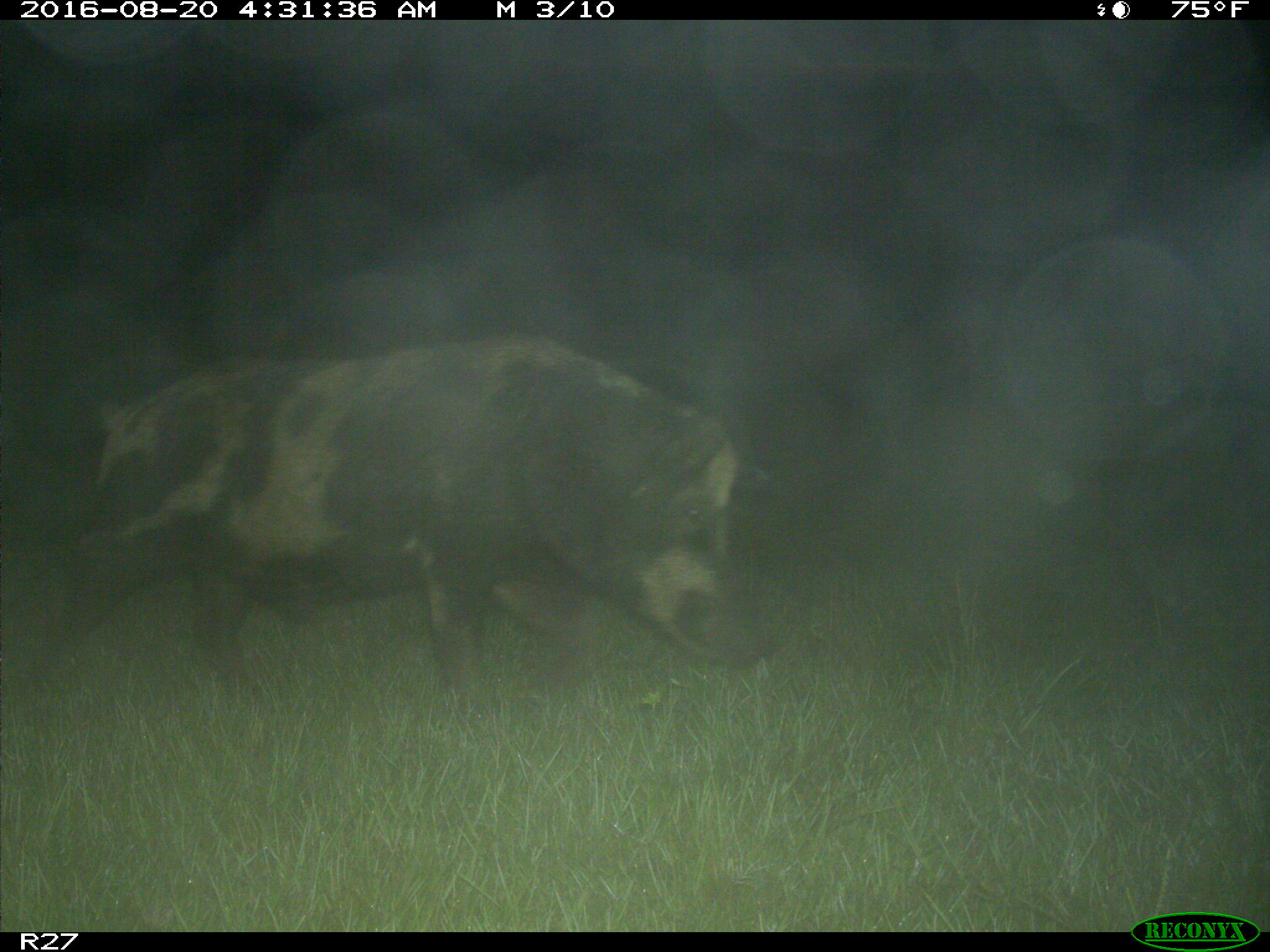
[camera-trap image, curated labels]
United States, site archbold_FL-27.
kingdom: Animalia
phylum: Chordata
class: Mammalia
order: Artiodactyla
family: Suidae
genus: Sus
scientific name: Sus scrofa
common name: wild boar